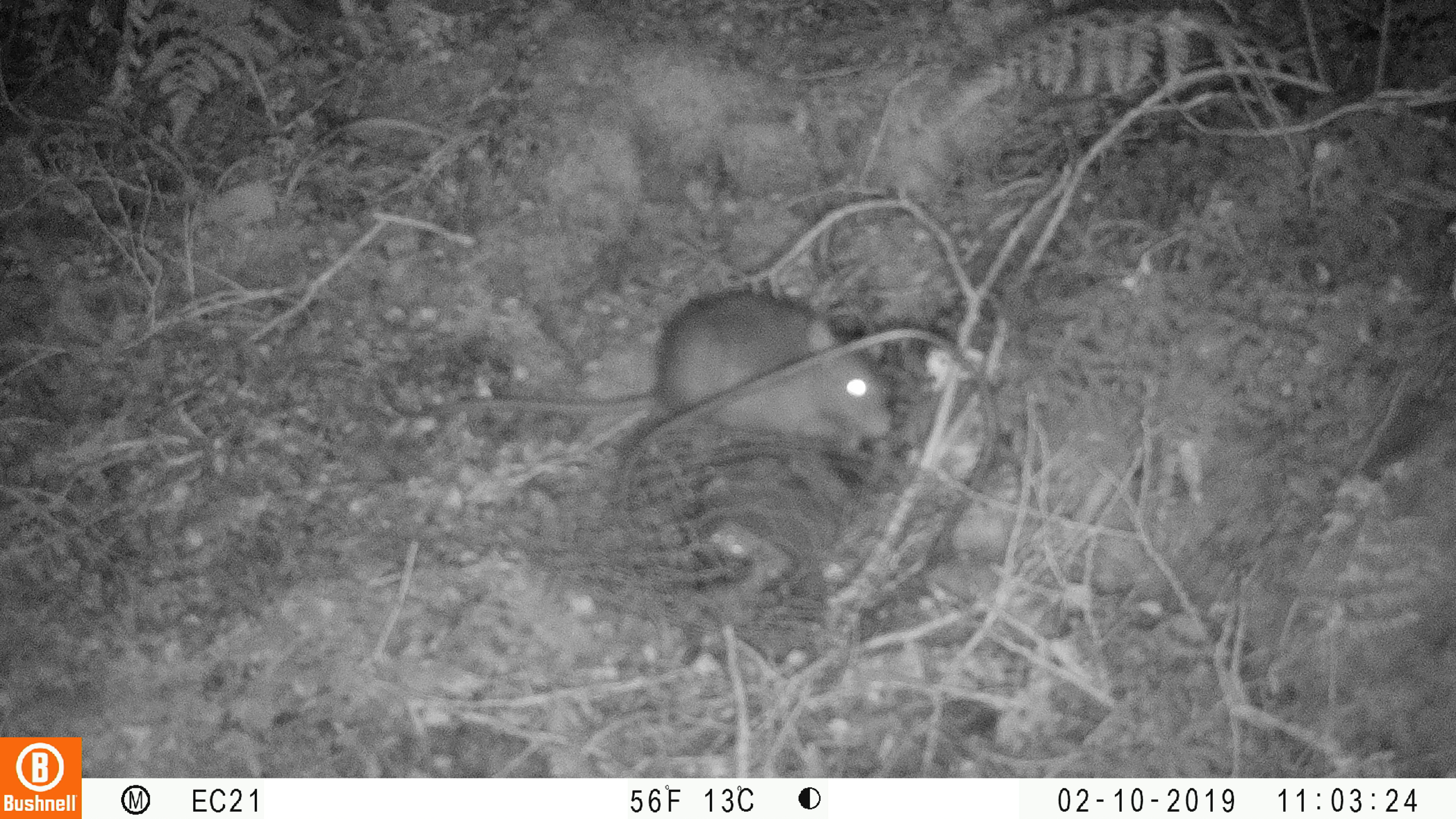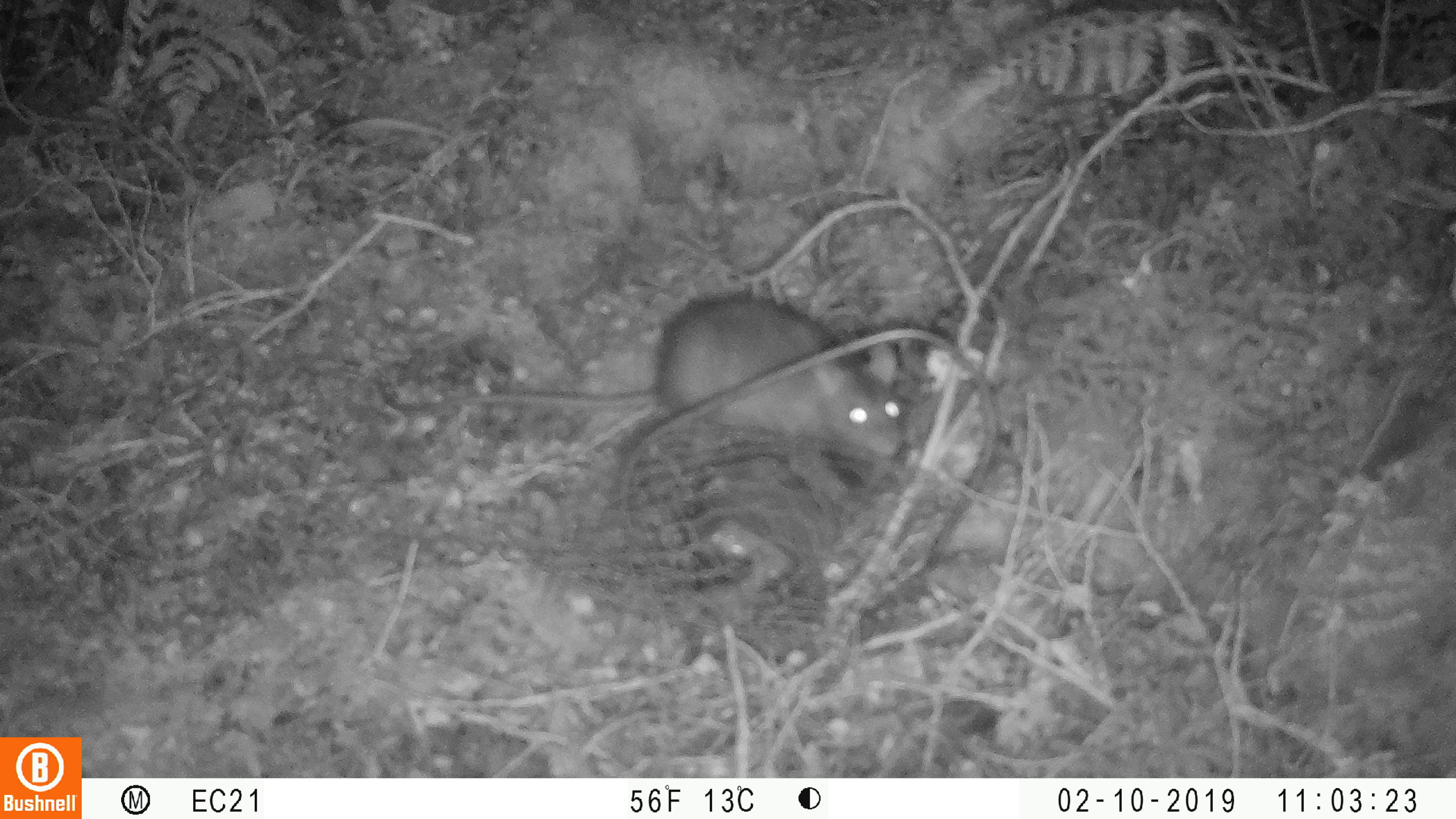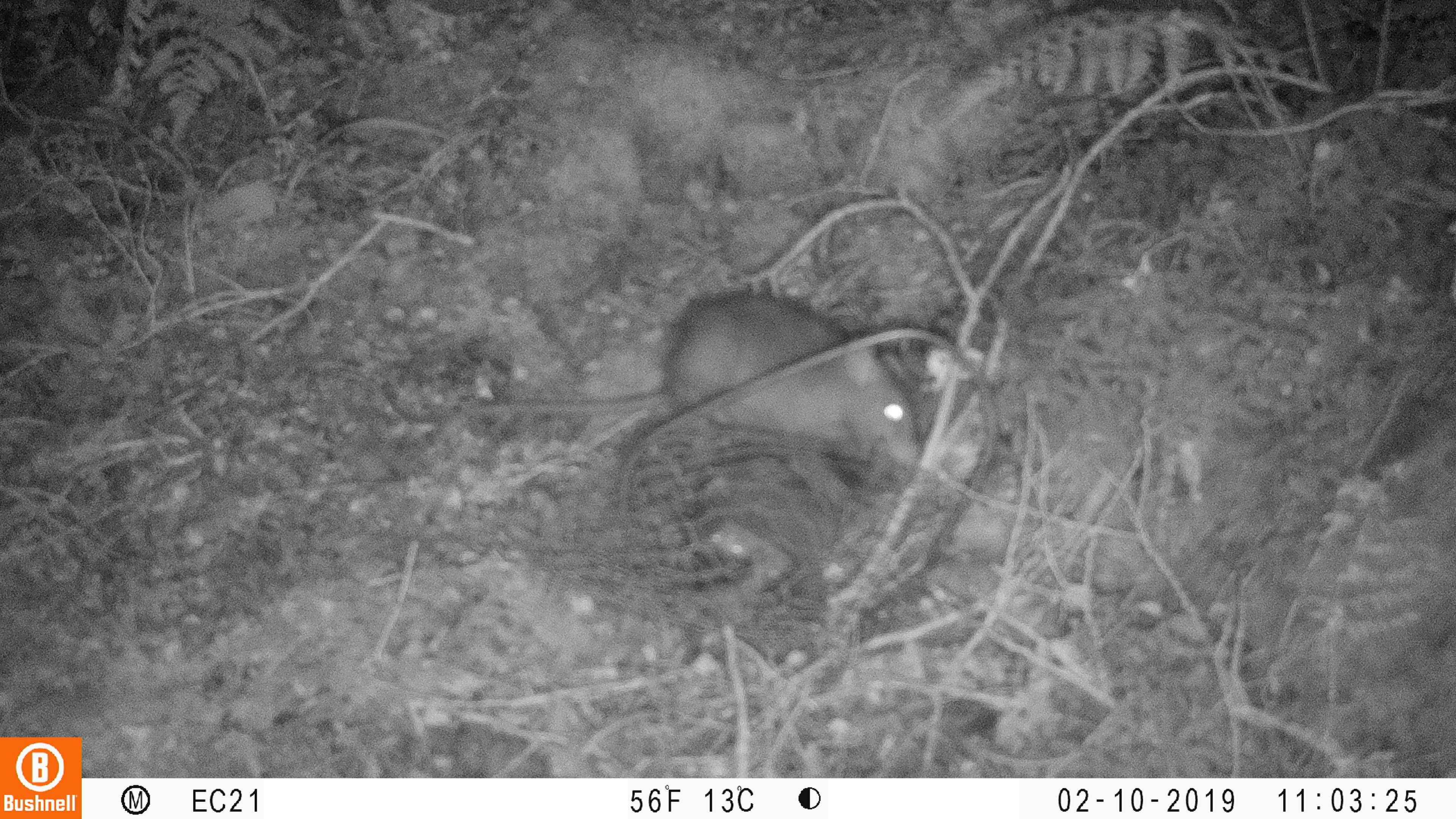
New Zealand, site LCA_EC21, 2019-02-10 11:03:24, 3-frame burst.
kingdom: Animalia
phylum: Chordata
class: Mammalia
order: Rodentia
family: Muridae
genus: Rattus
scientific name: Rattus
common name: rat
Rat (Rattus).